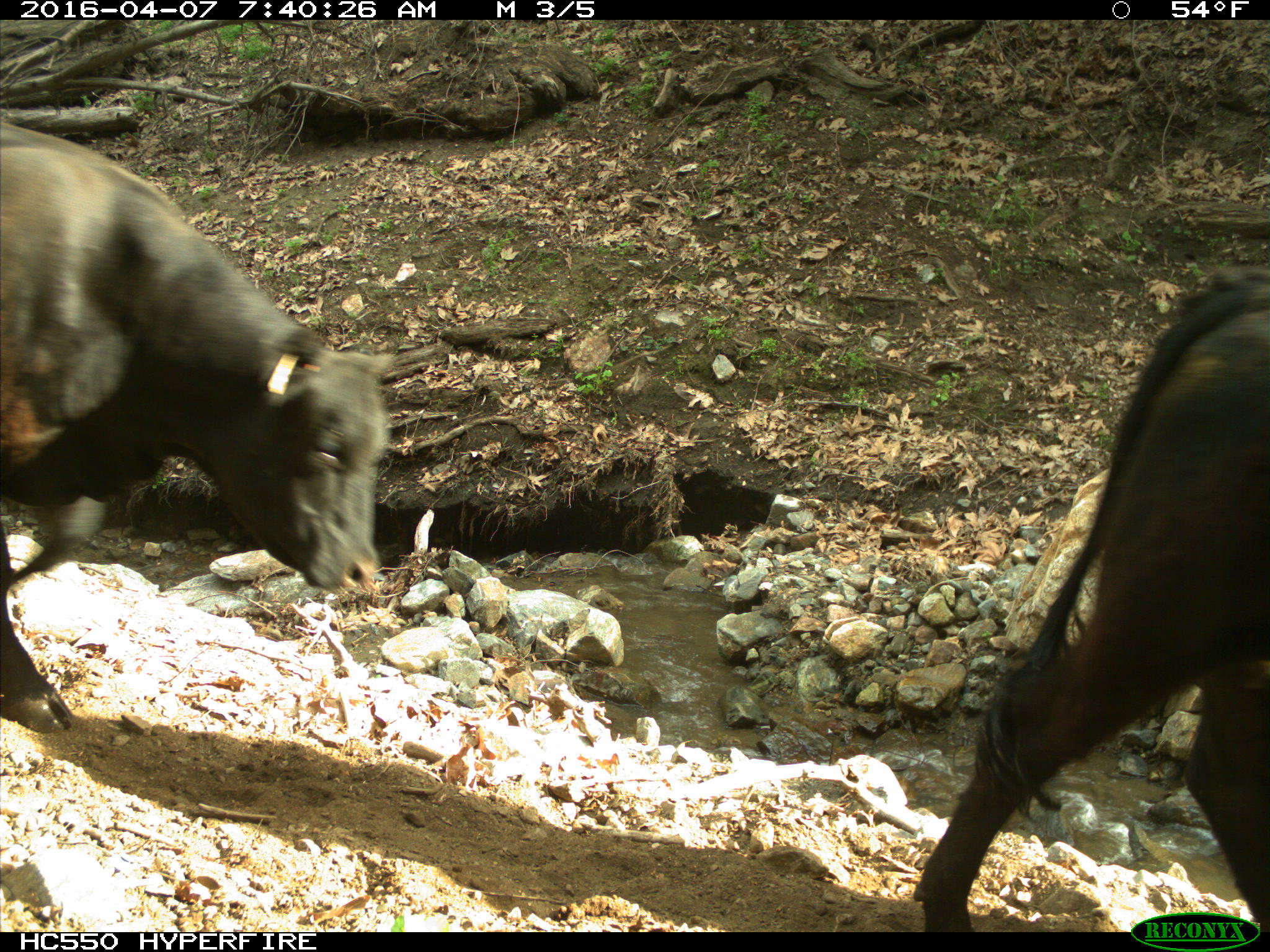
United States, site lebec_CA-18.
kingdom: Animalia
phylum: Chordata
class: Mammalia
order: Artiodactyla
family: Bovidae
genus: Bos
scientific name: Bos taurus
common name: domestic cow